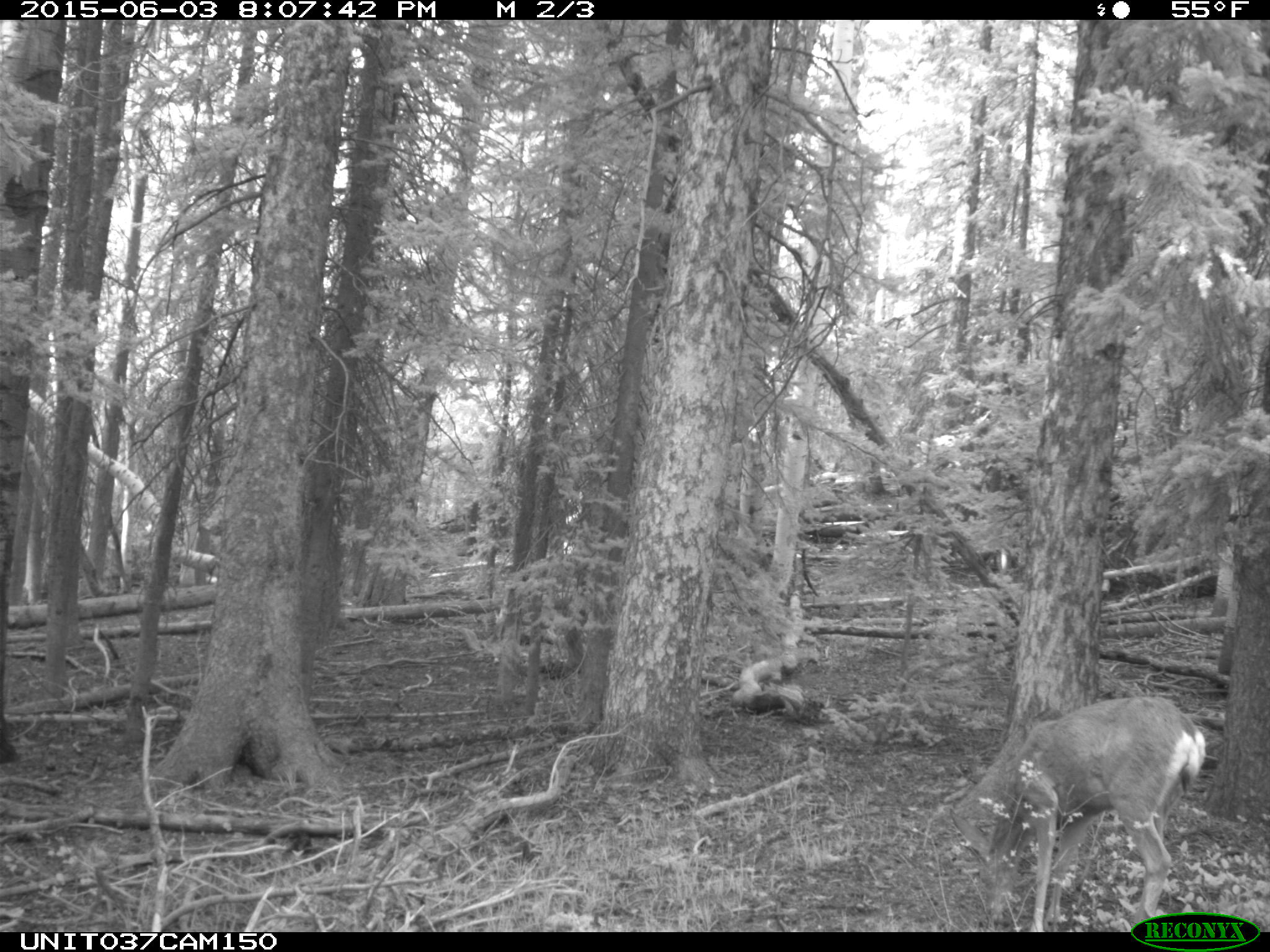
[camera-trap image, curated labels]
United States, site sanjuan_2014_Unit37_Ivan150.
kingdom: Animalia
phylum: Chordata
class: Mammalia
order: Artiodactyla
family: Cervidae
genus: Odocoileus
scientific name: Odocoileus hemionus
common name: mule deer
Odocoileus hemionus (mule deer).